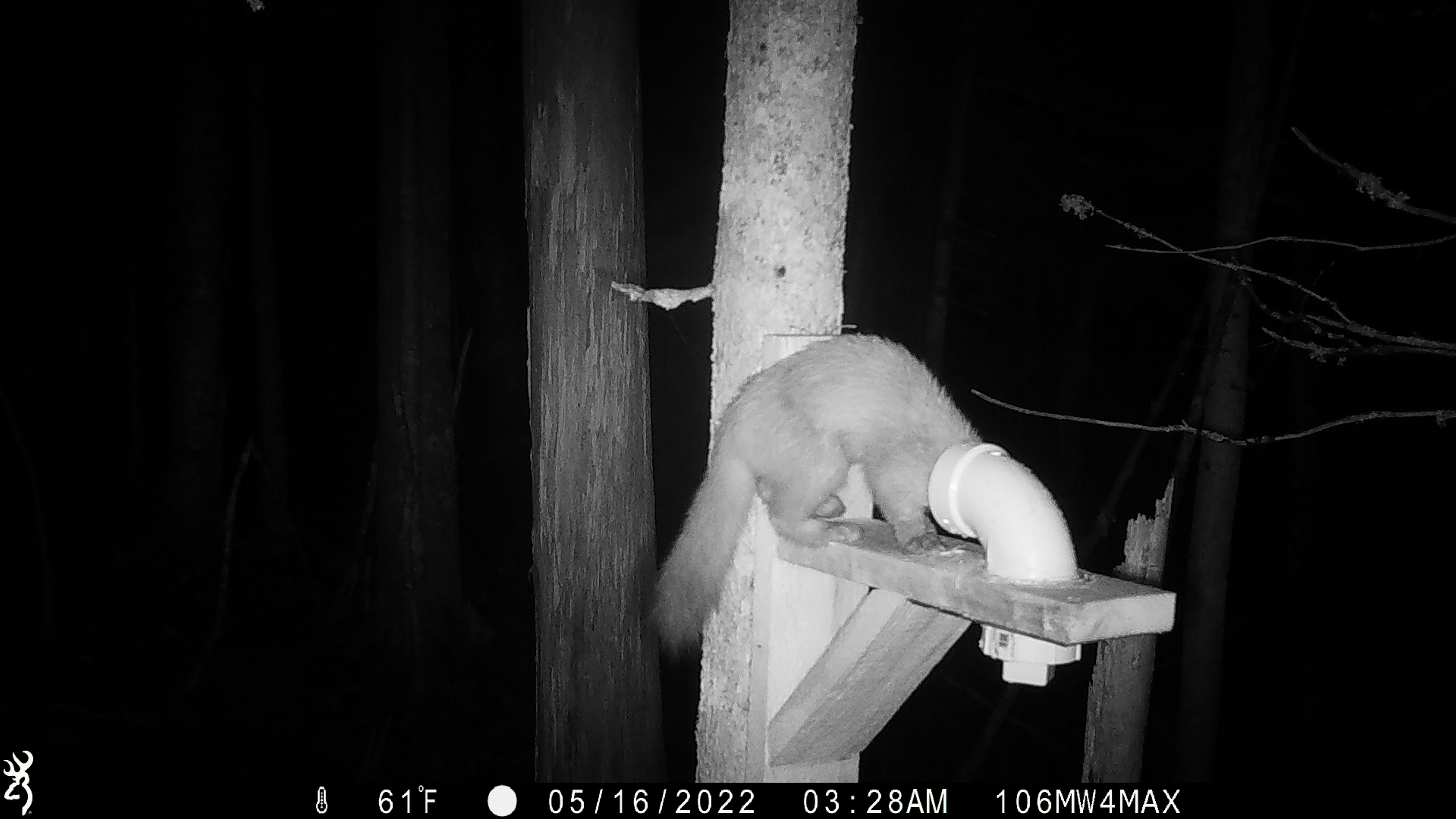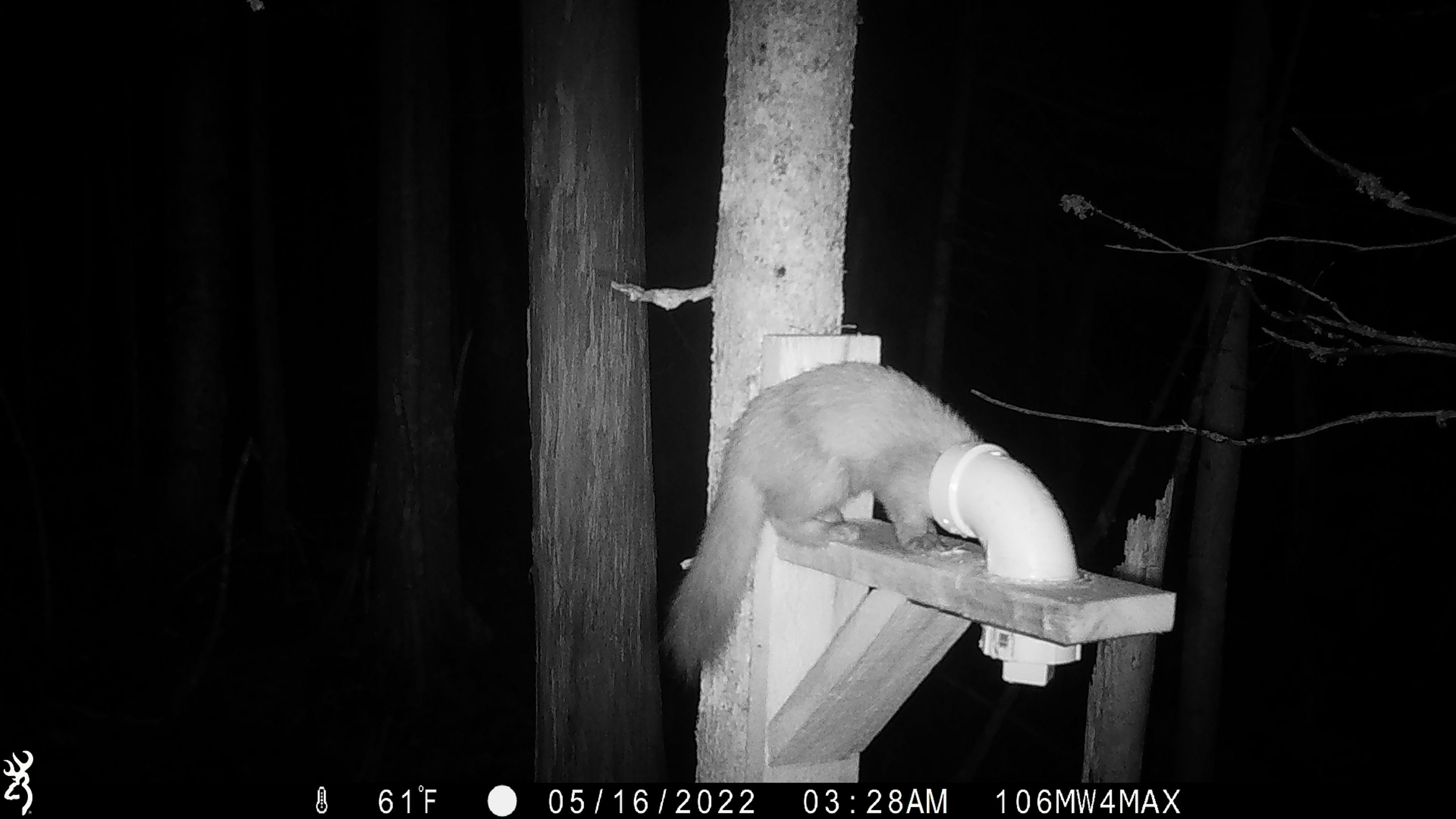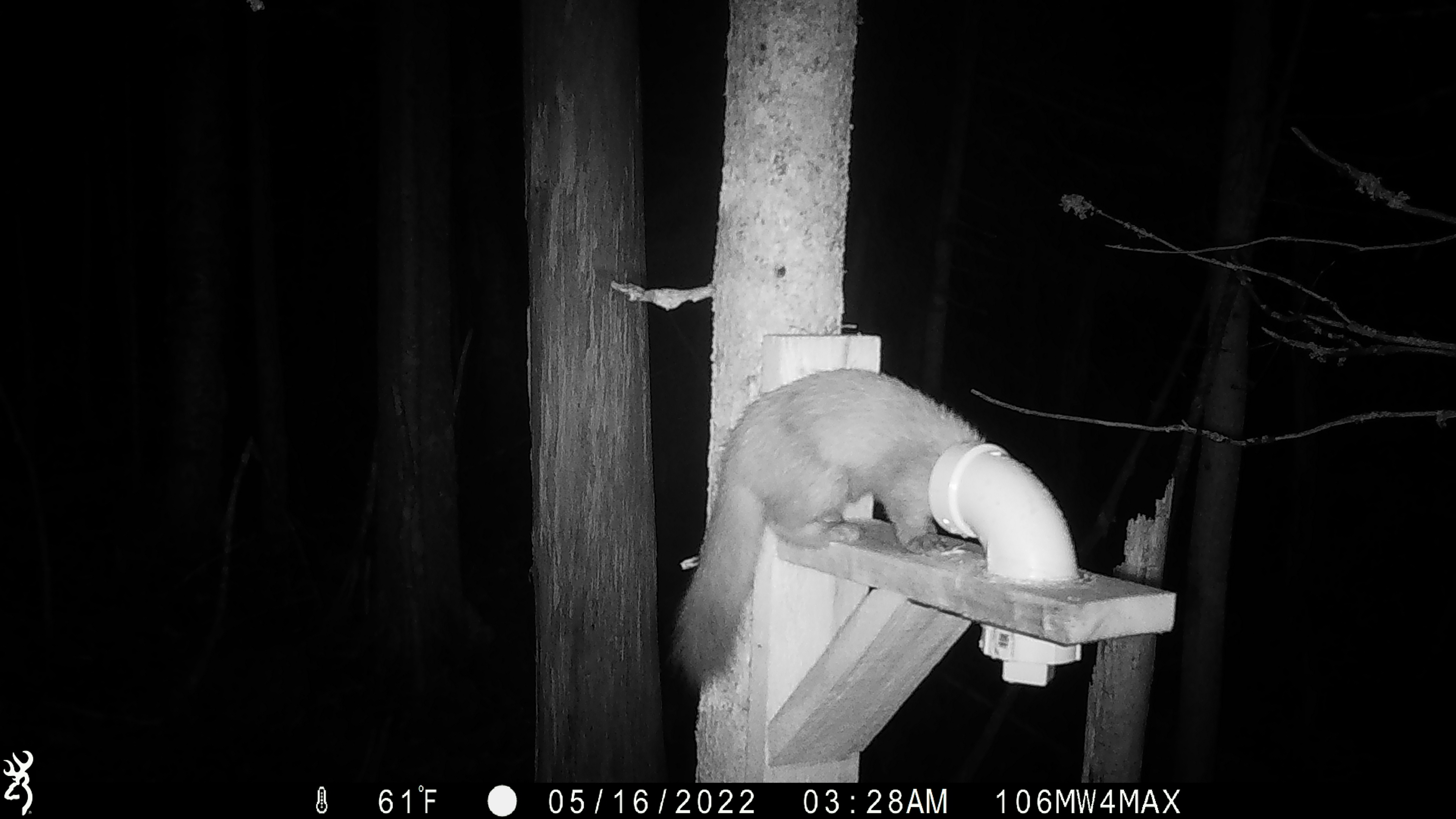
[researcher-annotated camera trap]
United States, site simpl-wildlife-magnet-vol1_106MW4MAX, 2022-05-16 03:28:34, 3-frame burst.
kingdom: Animalia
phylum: Chordata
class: Mammalia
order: Carnivora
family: Mustelidae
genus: Martes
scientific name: Martes americana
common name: american marten